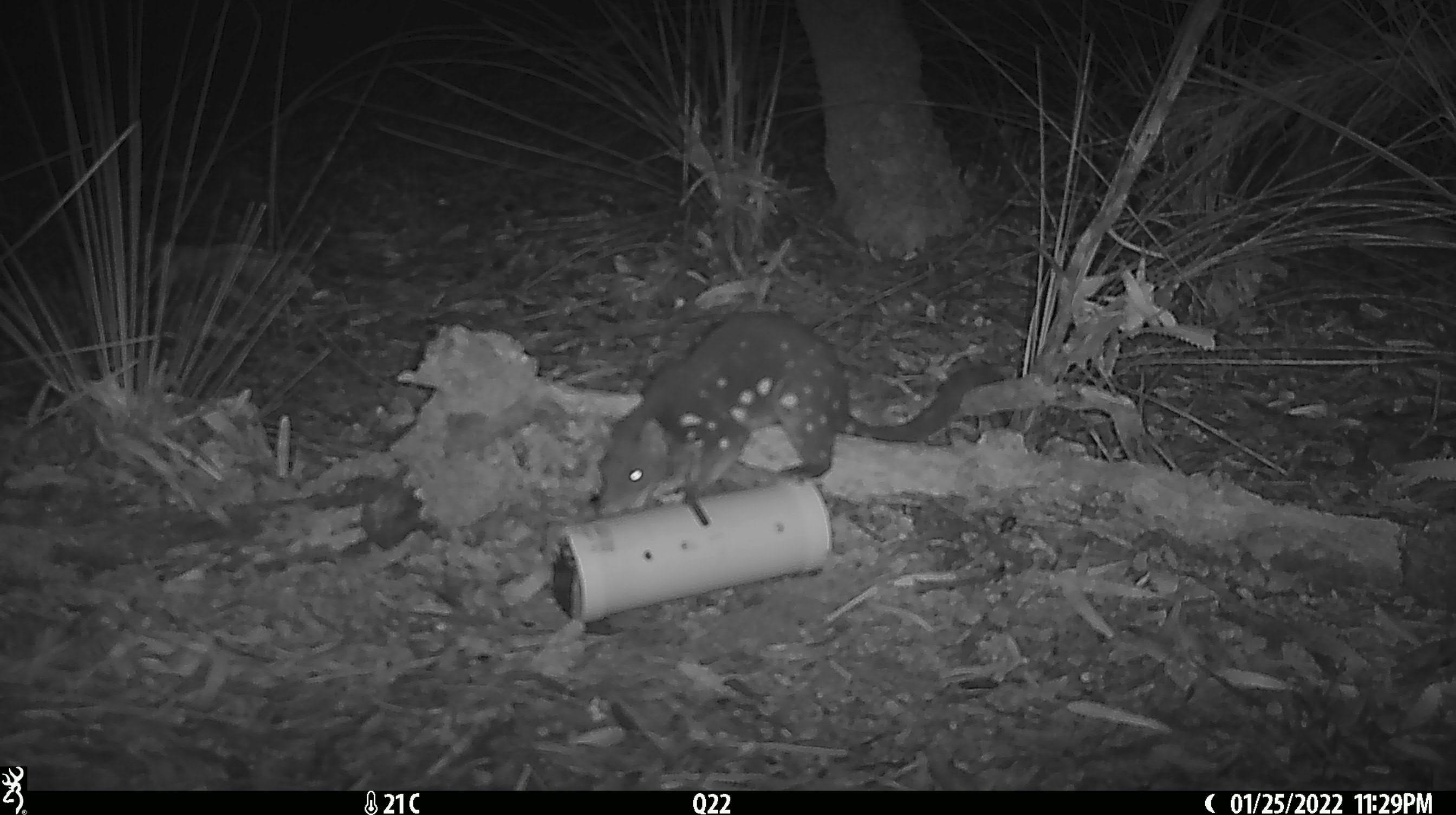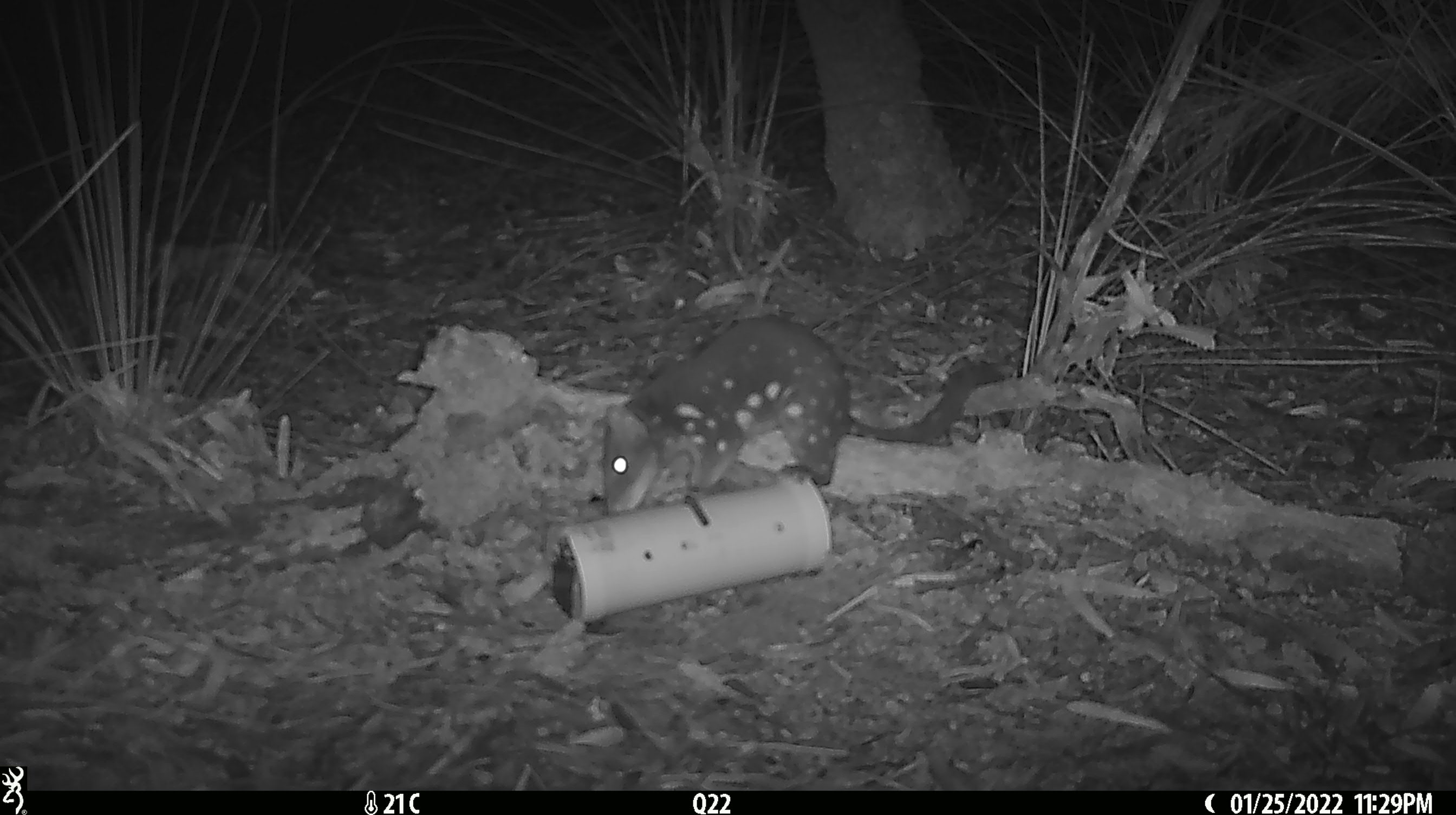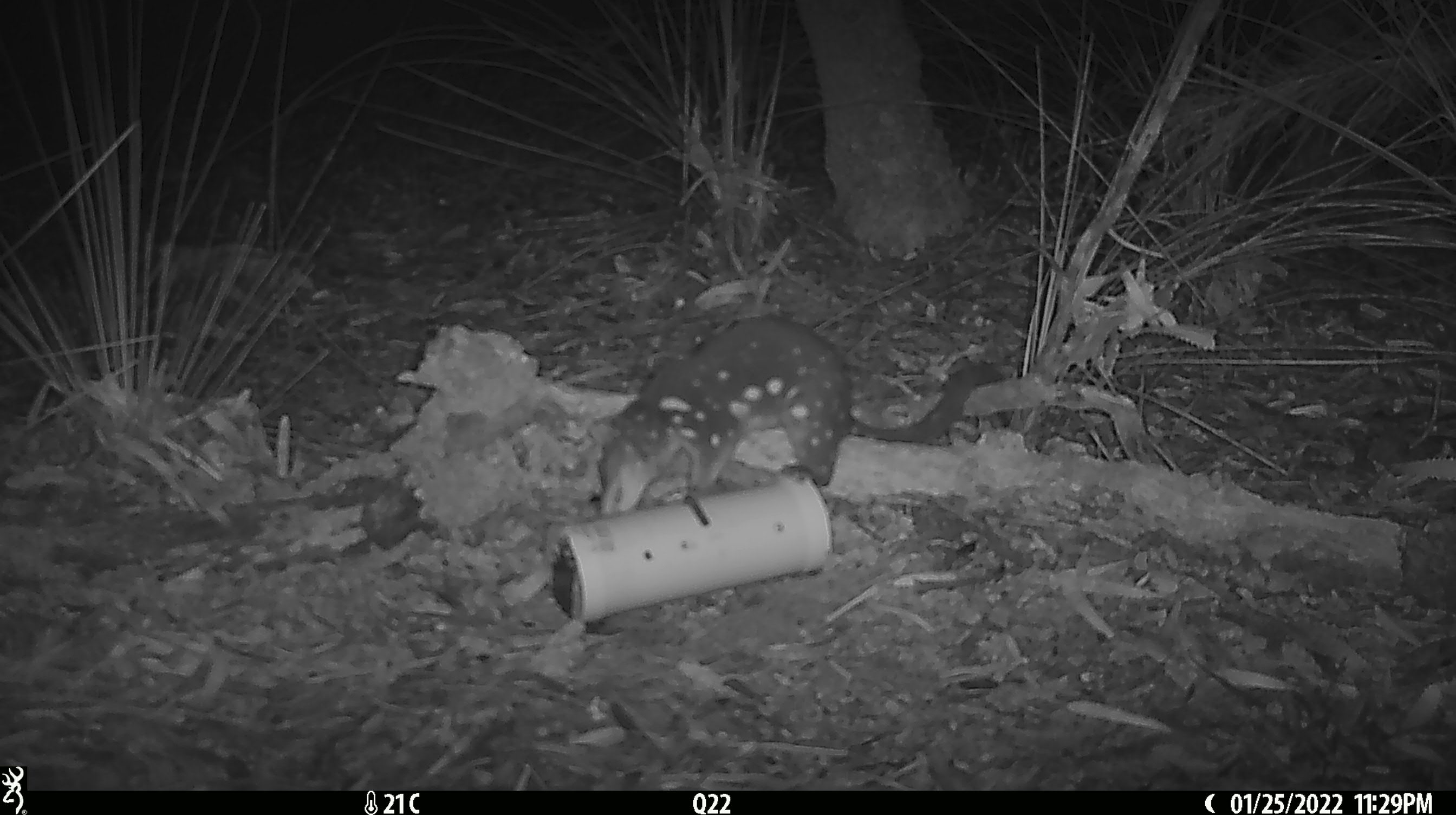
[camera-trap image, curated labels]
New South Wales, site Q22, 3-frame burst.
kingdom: Animalia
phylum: Chordata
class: Mammalia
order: Dasyuromorphia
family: Dasyuridae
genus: Dasyurus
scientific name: Dasyurus maculatus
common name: spotted-tailed quoll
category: quoll